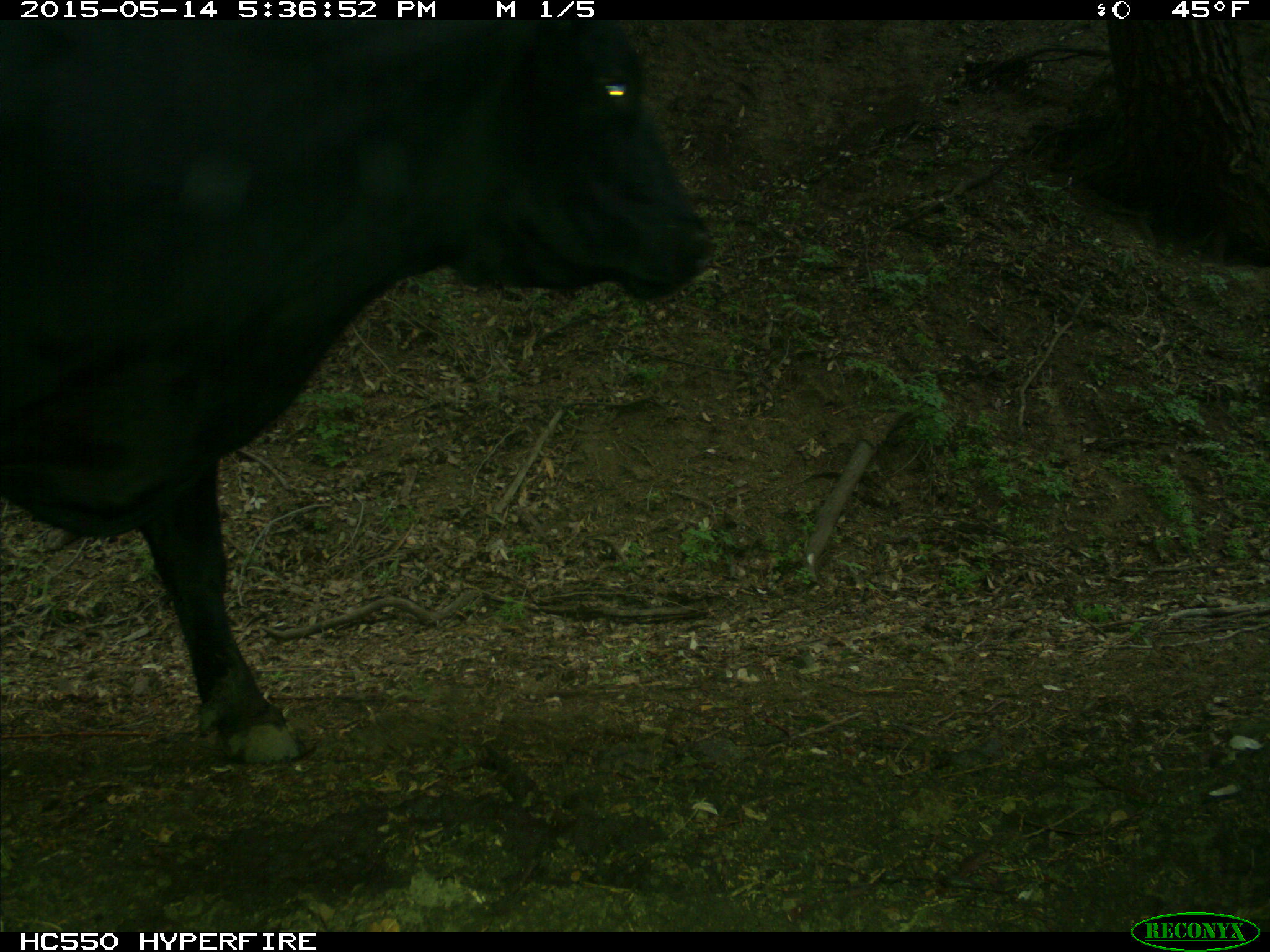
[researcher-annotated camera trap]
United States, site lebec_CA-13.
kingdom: Animalia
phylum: Chordata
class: Mammalia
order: Artiodactyla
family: Bovidae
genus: Bos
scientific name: Bos taurus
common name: domestic cow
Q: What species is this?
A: Bos taurus (domestic cow).